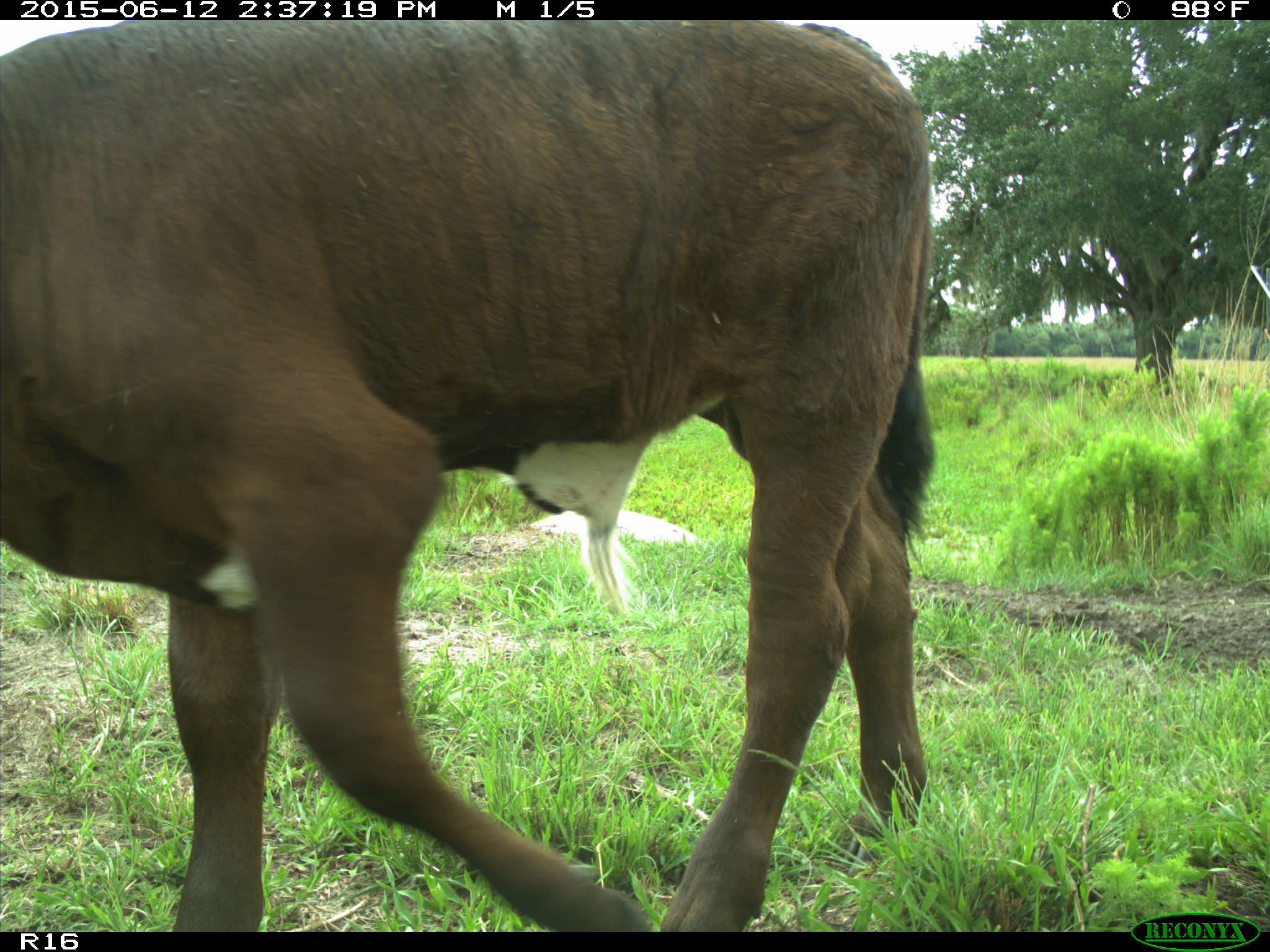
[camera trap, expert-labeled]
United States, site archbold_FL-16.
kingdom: Animalia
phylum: Chordata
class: Mammalia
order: Artiodactyla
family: Bovidae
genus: Bos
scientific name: Bos taurus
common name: domestic cow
Bos taurus (domestic cow).